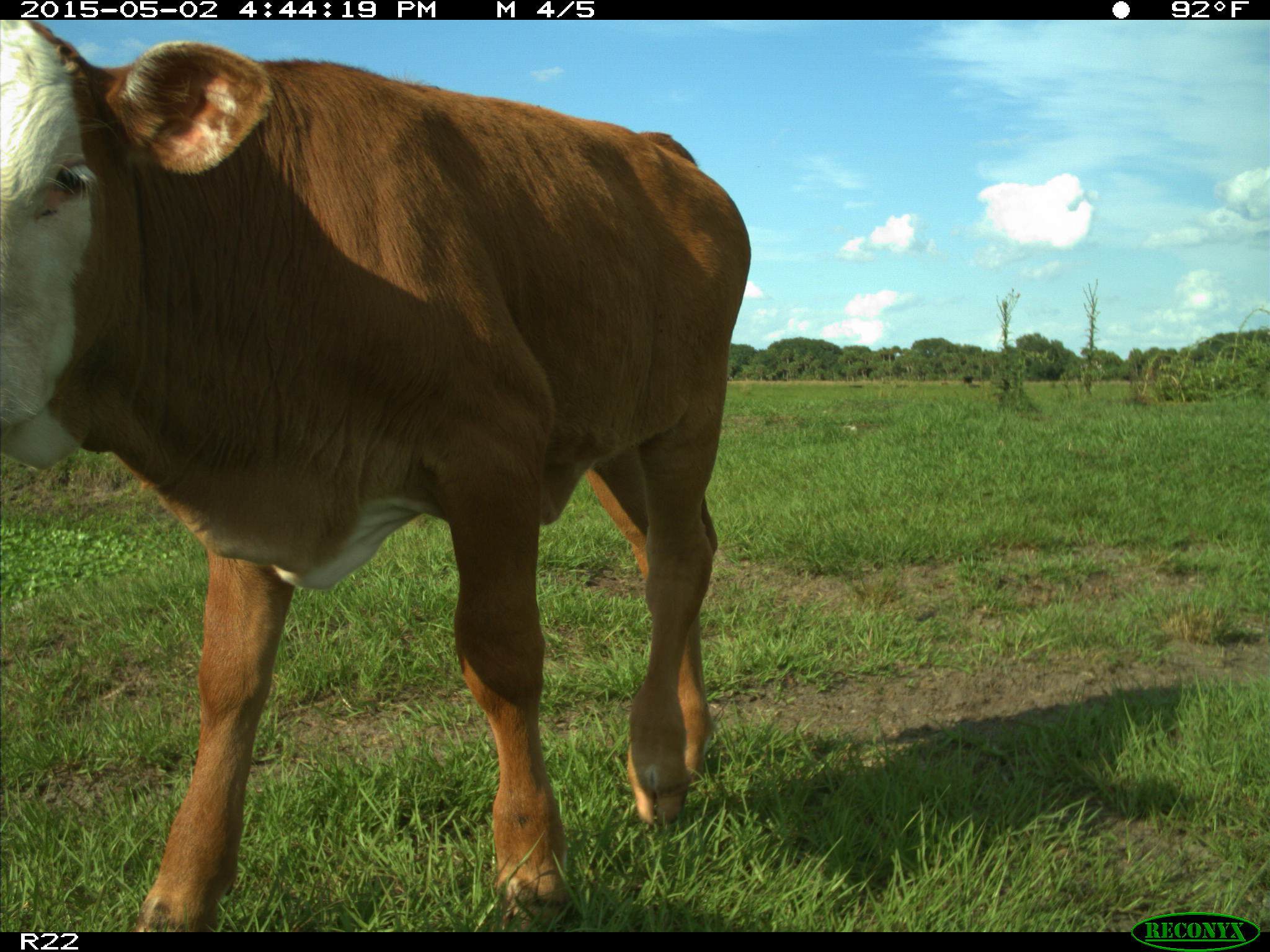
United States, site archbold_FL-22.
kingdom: Animalia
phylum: Chordata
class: Mammalia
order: Artiodactyla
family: Bovidae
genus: Bos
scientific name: Bos taurus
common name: domestic cow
Bos taurus (domestic cow).